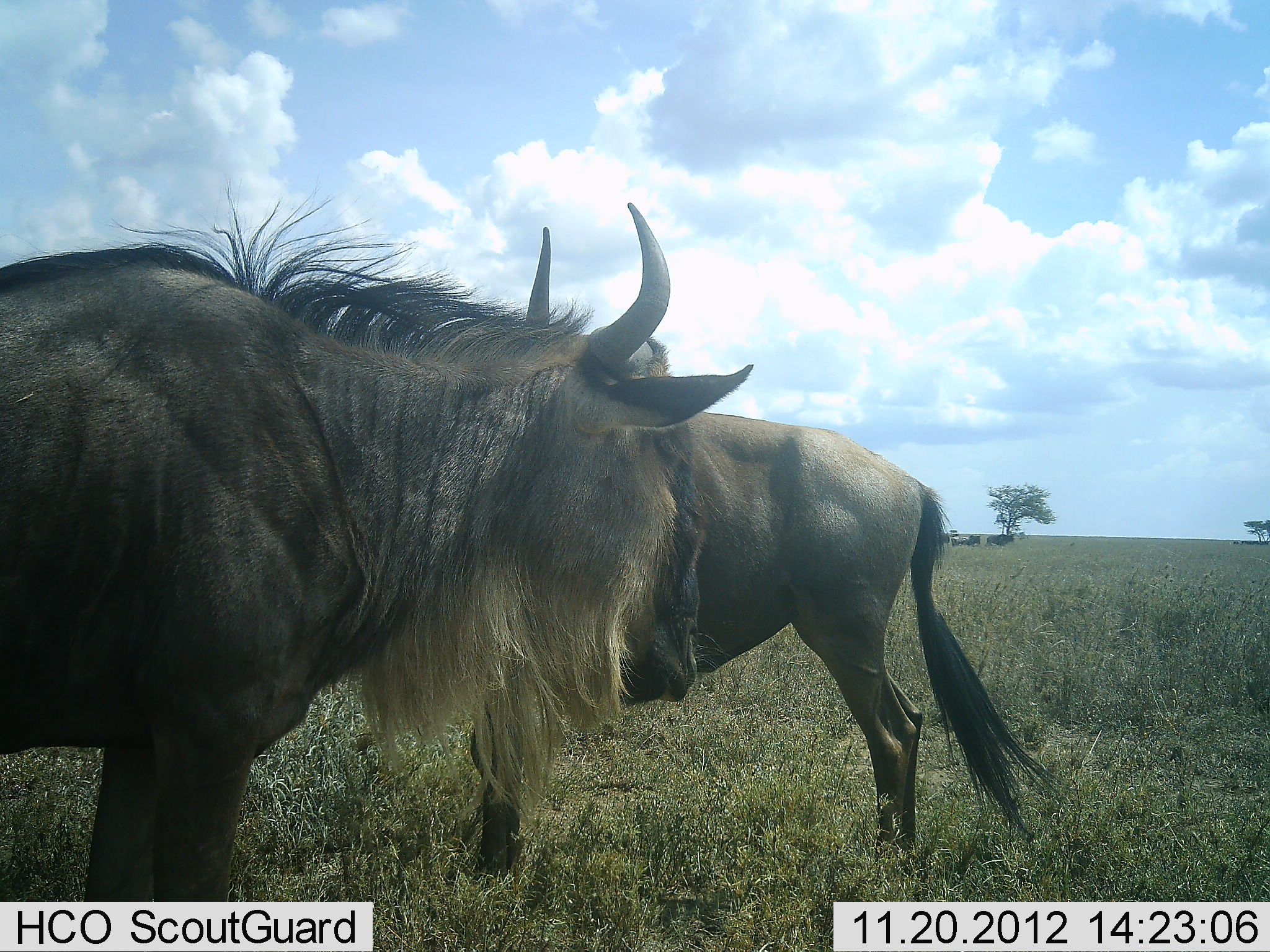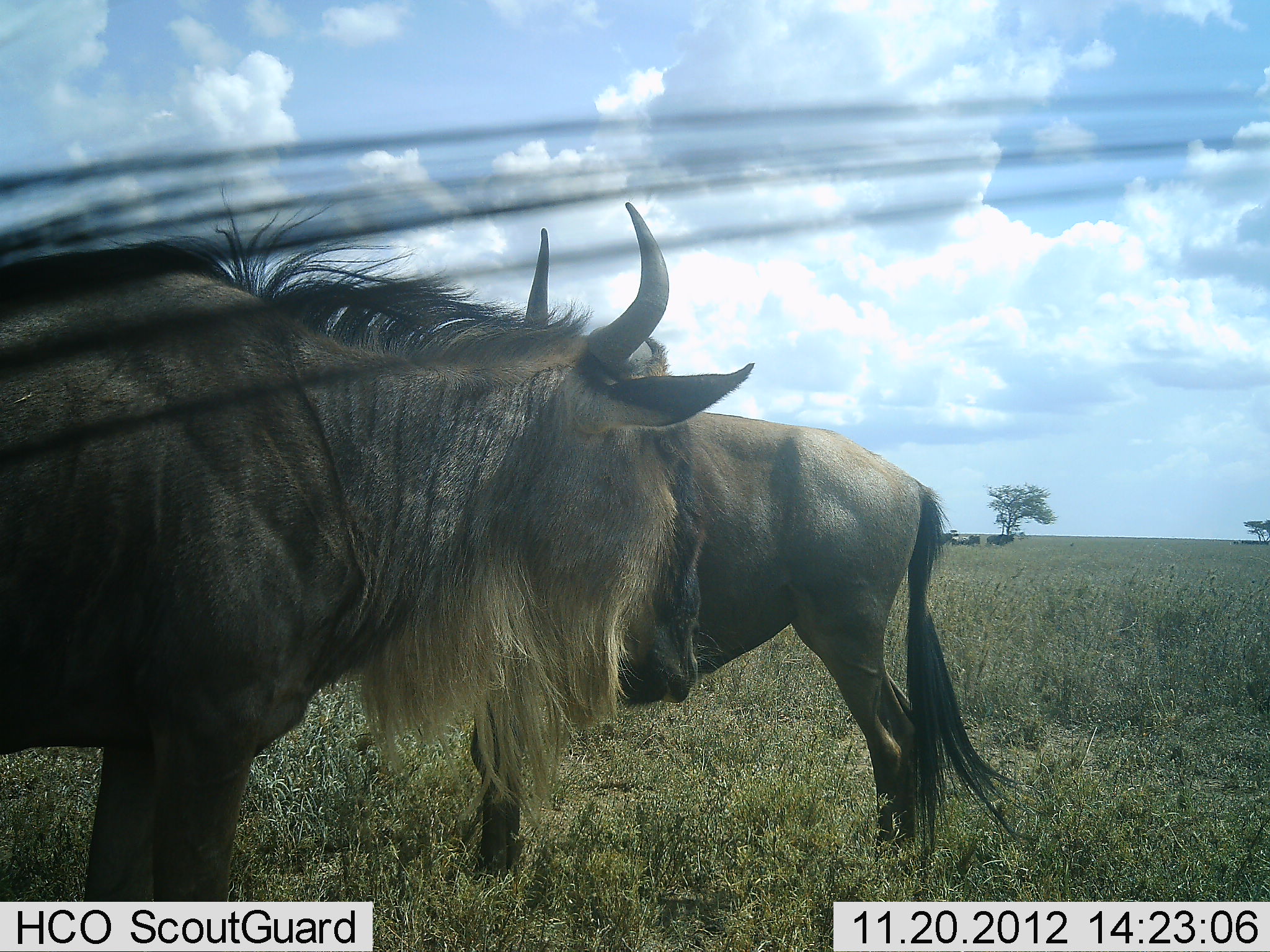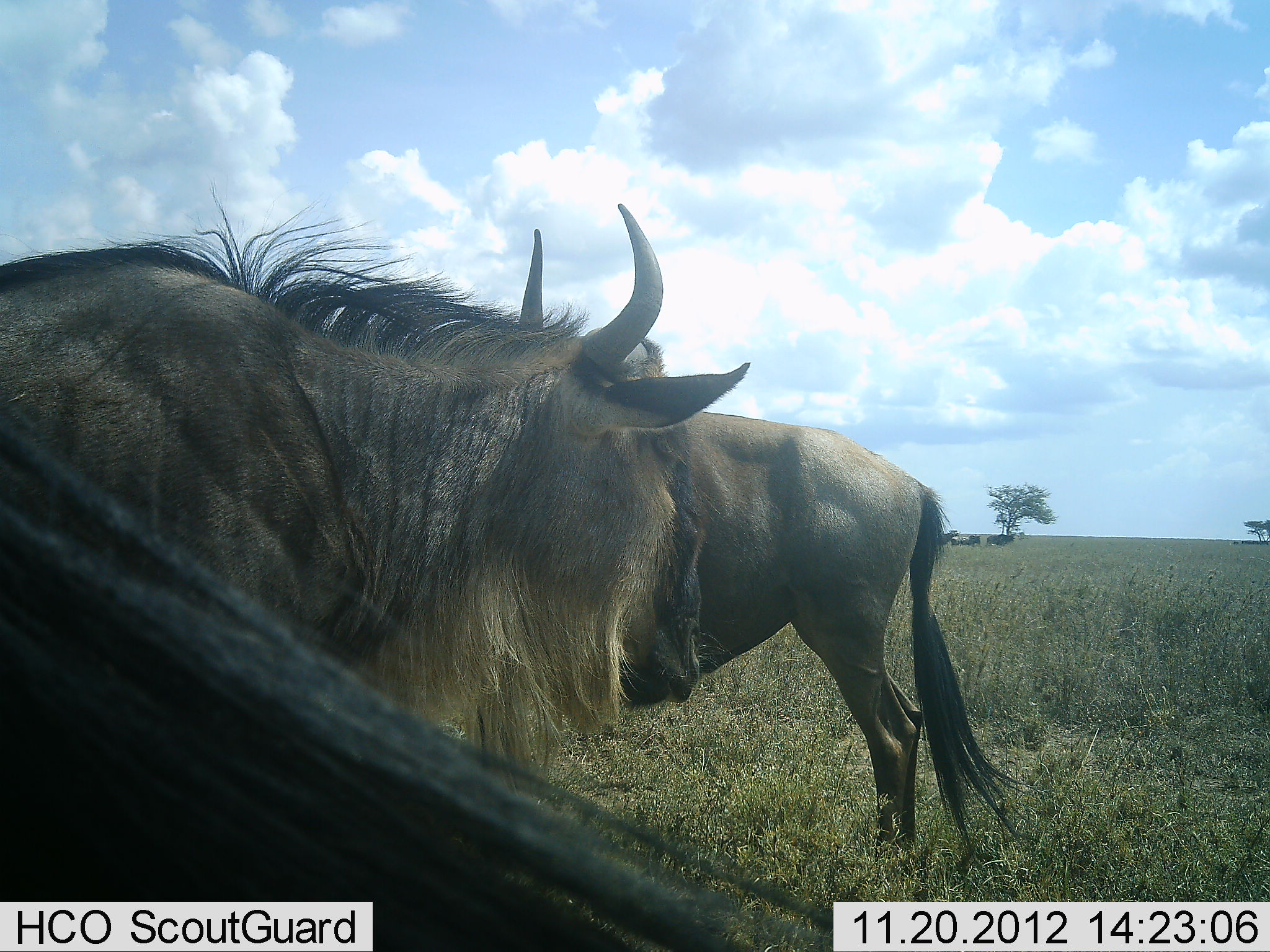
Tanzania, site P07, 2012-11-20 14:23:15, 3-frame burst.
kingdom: Animalia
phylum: Chordata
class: Mammalia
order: Artiodactyla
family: Bovidae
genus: Connochaetes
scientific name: Connochaetes taurinus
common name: blue wildebeest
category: wildebeest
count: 3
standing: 100%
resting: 10%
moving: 0%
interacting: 0%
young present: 0%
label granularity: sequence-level